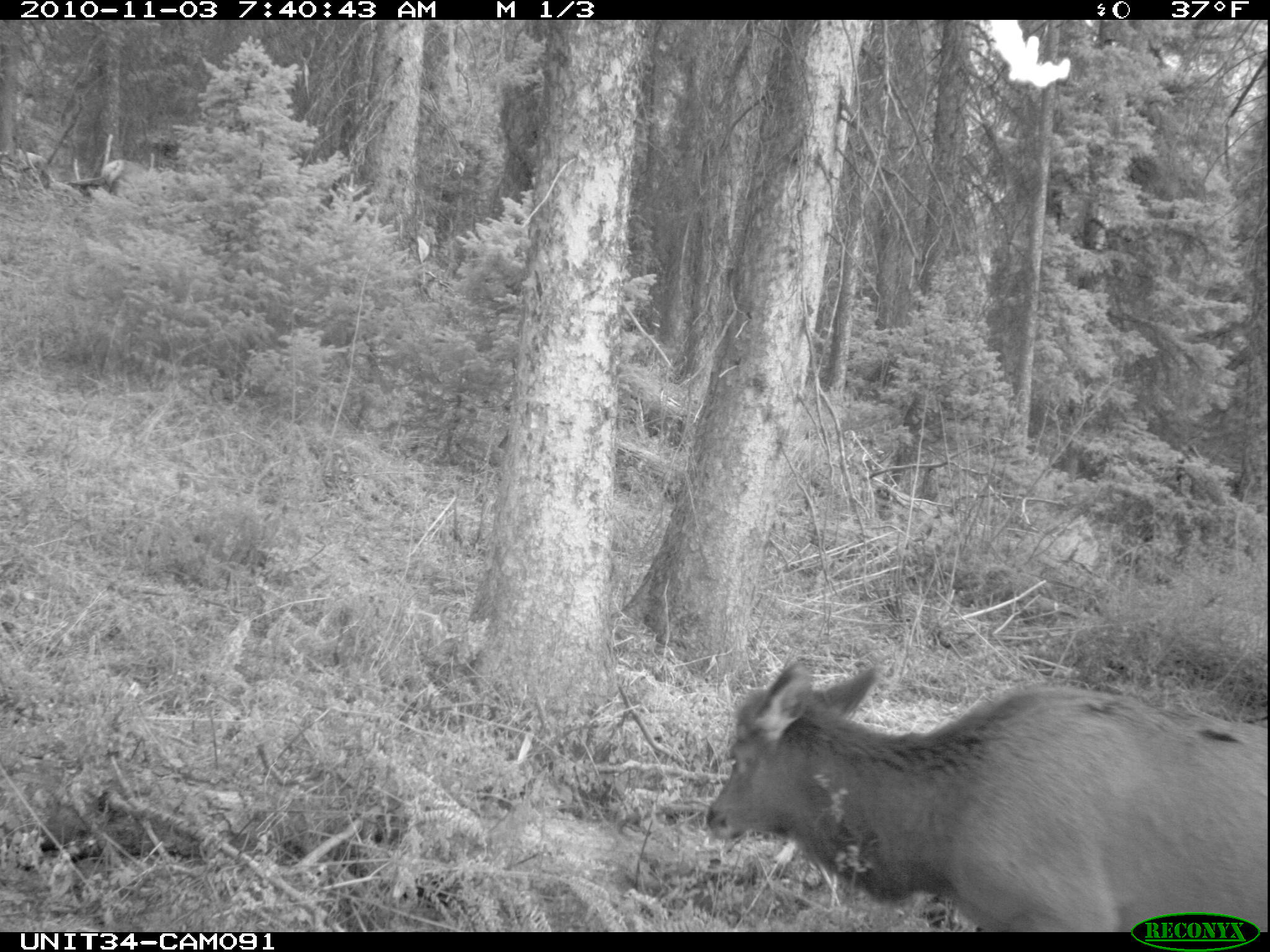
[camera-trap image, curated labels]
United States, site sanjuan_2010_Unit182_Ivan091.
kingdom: Animalia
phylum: Chordata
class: Mammalia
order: Artiodactyla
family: Cervidae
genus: Cervus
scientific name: Cervus elaphus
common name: red deer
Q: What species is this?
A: Cervus elaphus (red deer).